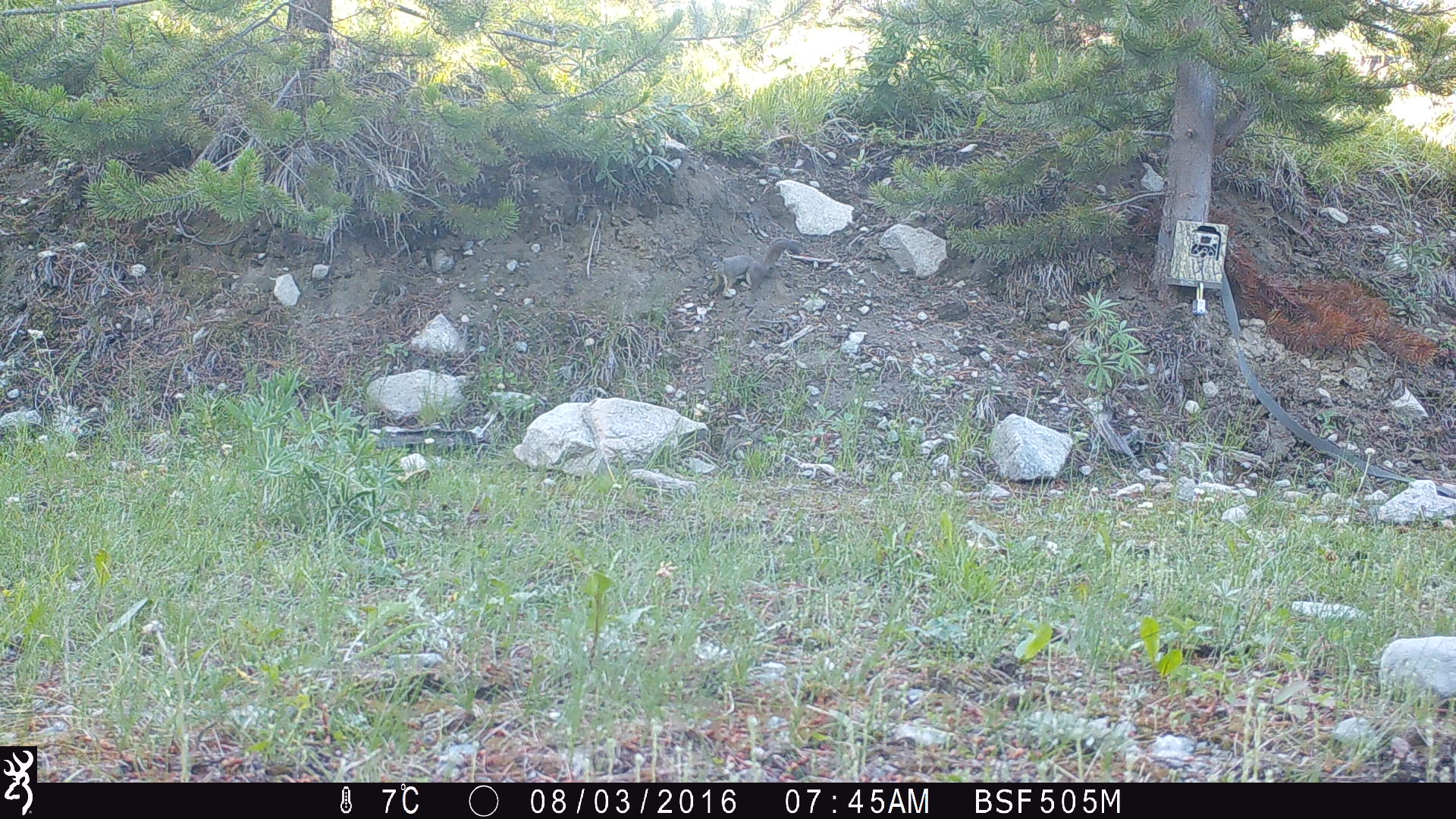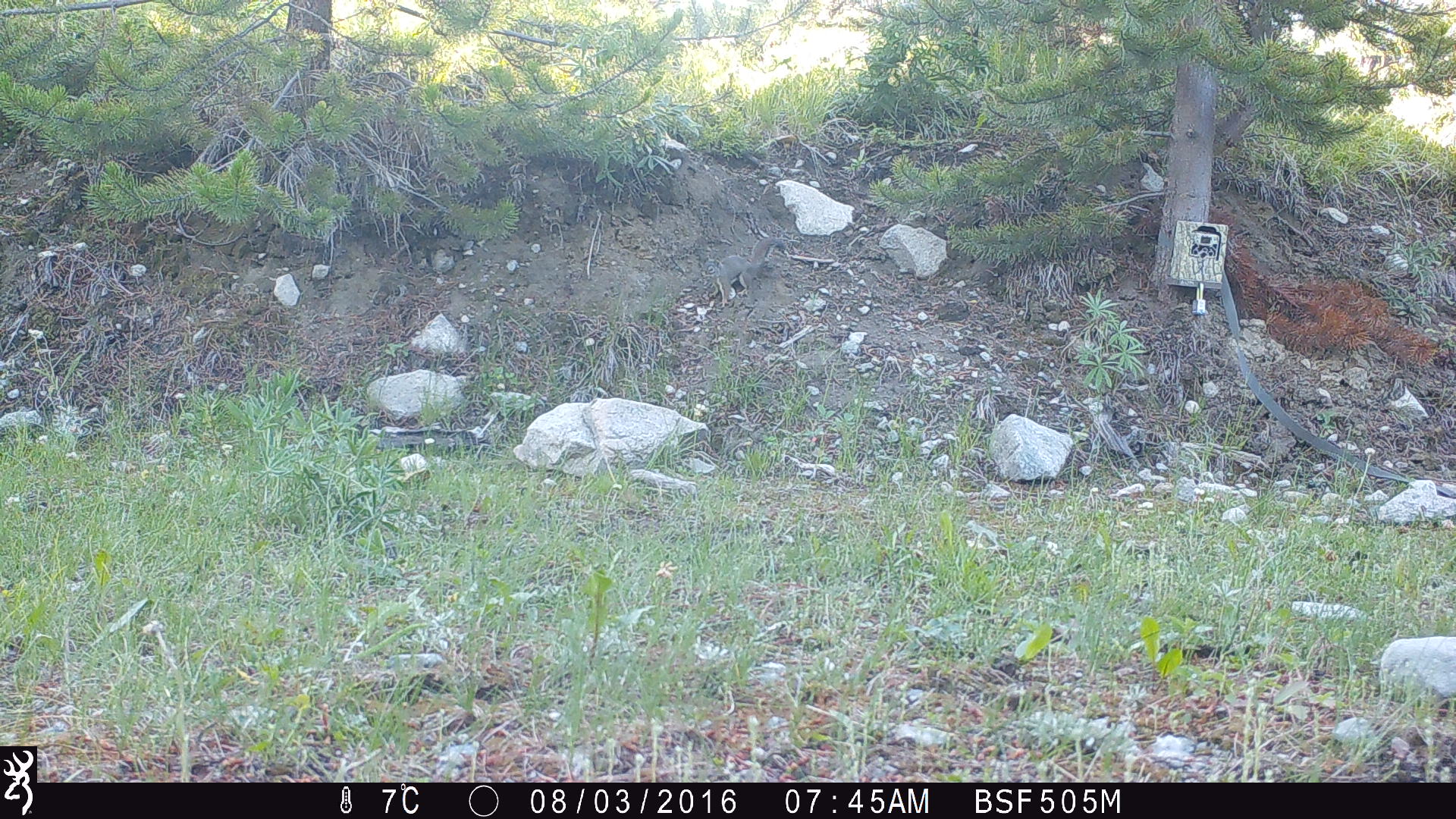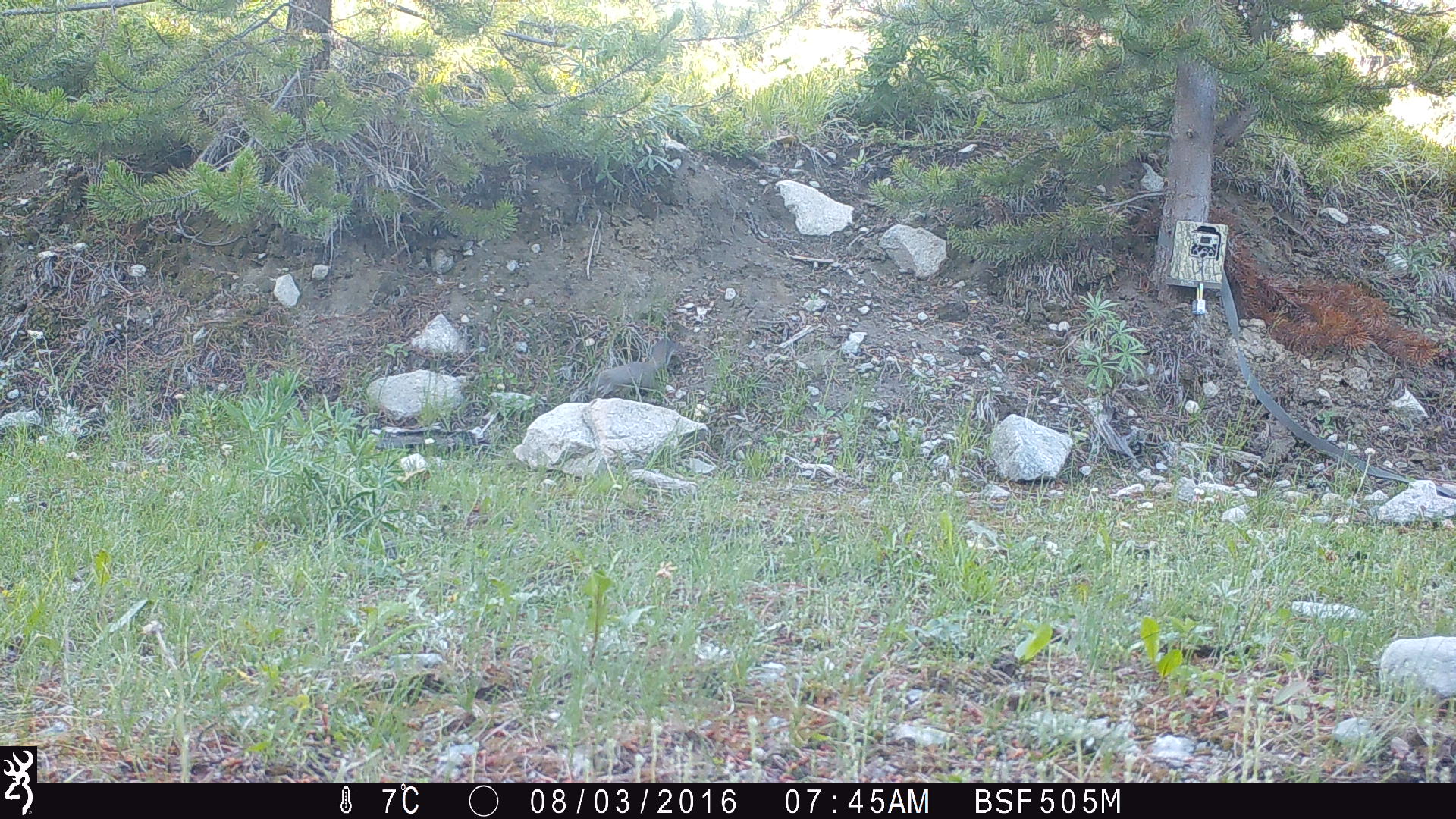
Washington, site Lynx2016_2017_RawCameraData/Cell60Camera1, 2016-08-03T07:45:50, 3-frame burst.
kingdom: Animalia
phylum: Chordata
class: Mammalia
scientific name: Mammalia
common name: small mammal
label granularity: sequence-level